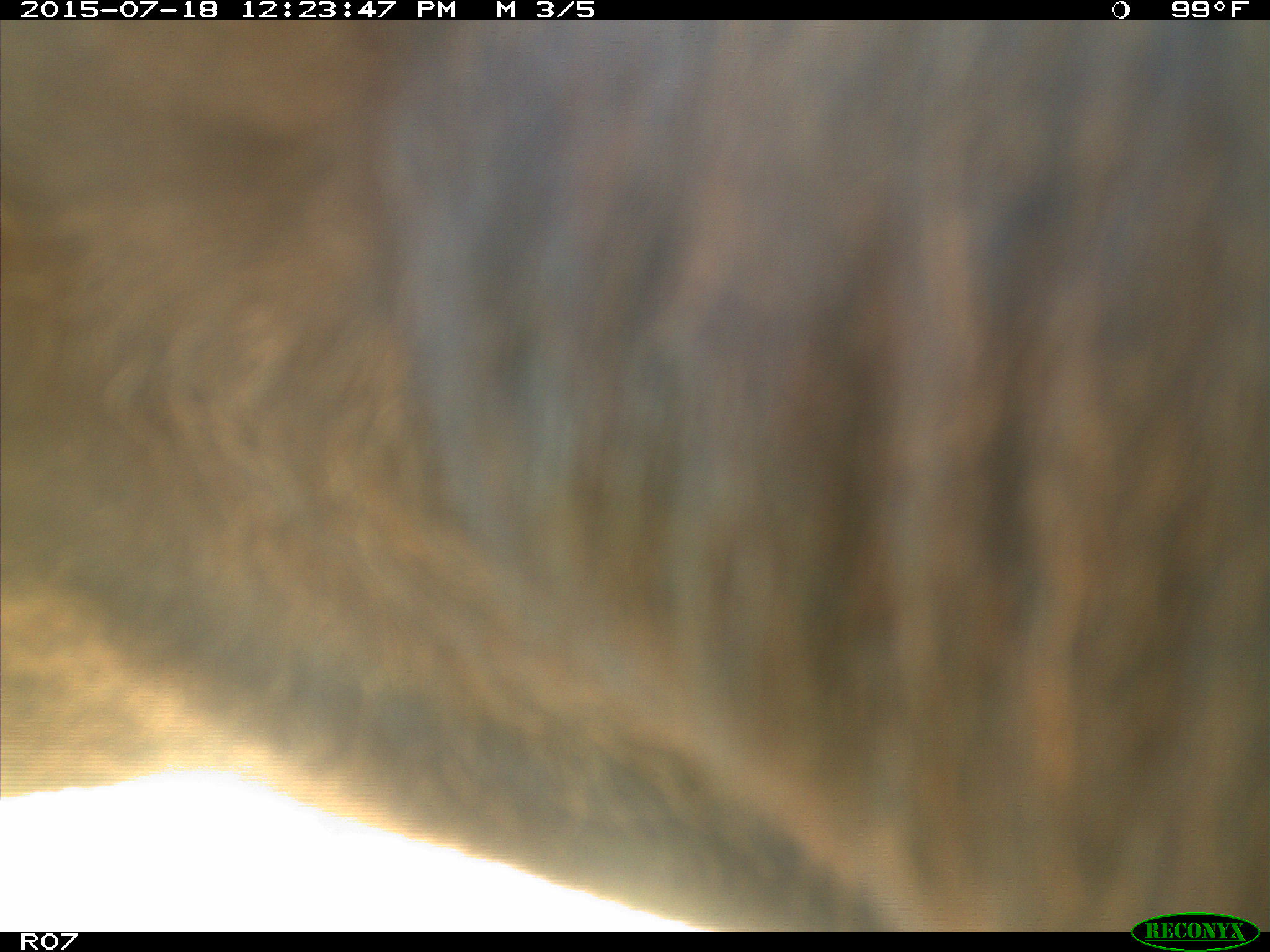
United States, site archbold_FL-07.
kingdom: Animalia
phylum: Chordata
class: Mammalia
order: Artiodactyla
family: Bovidae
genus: Bos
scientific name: Bos taurus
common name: domestic cow